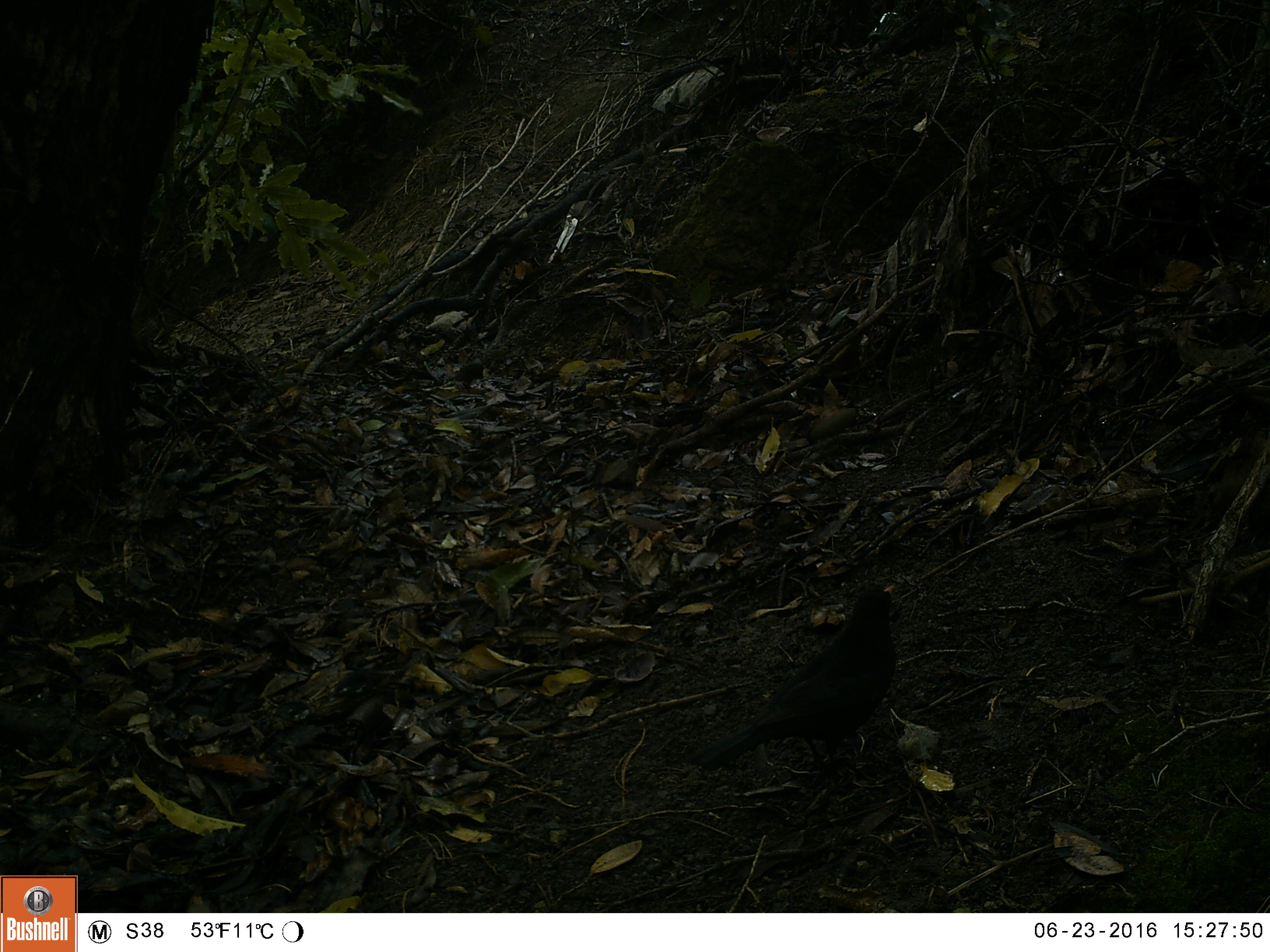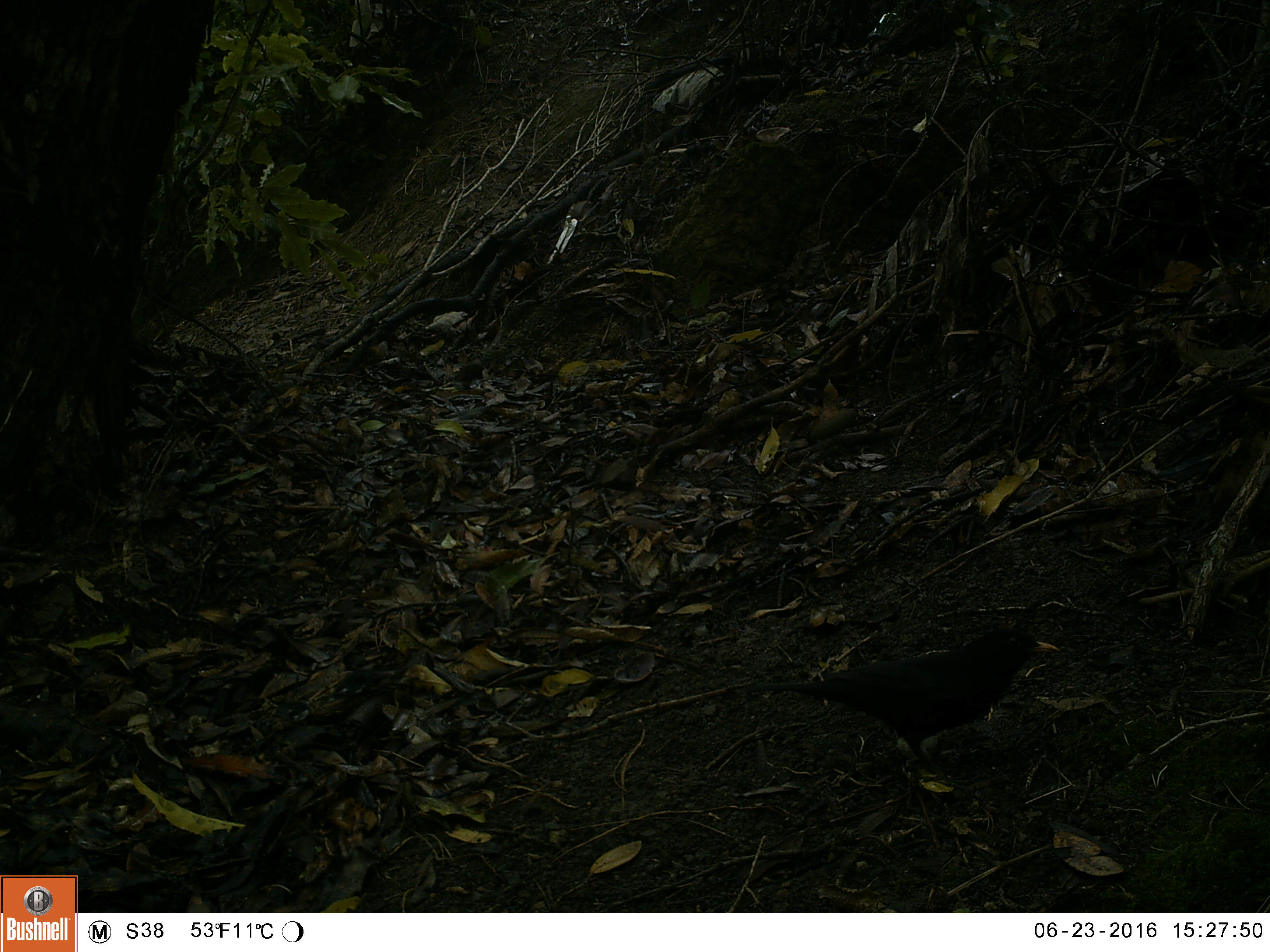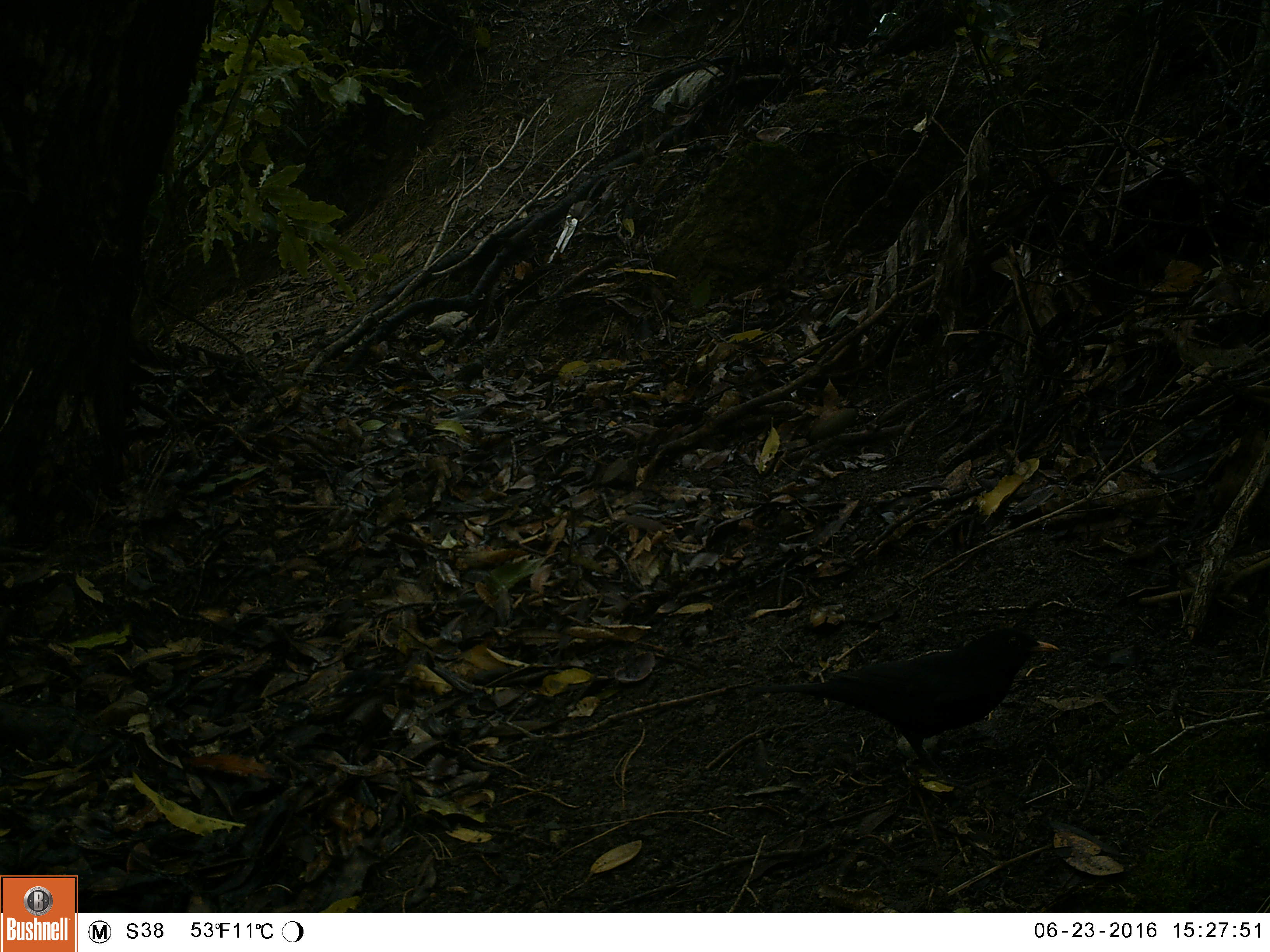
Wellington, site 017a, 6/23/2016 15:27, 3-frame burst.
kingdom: Animalia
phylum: Chordata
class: Aves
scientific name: Aves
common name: bird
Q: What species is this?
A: Bird (Aves).